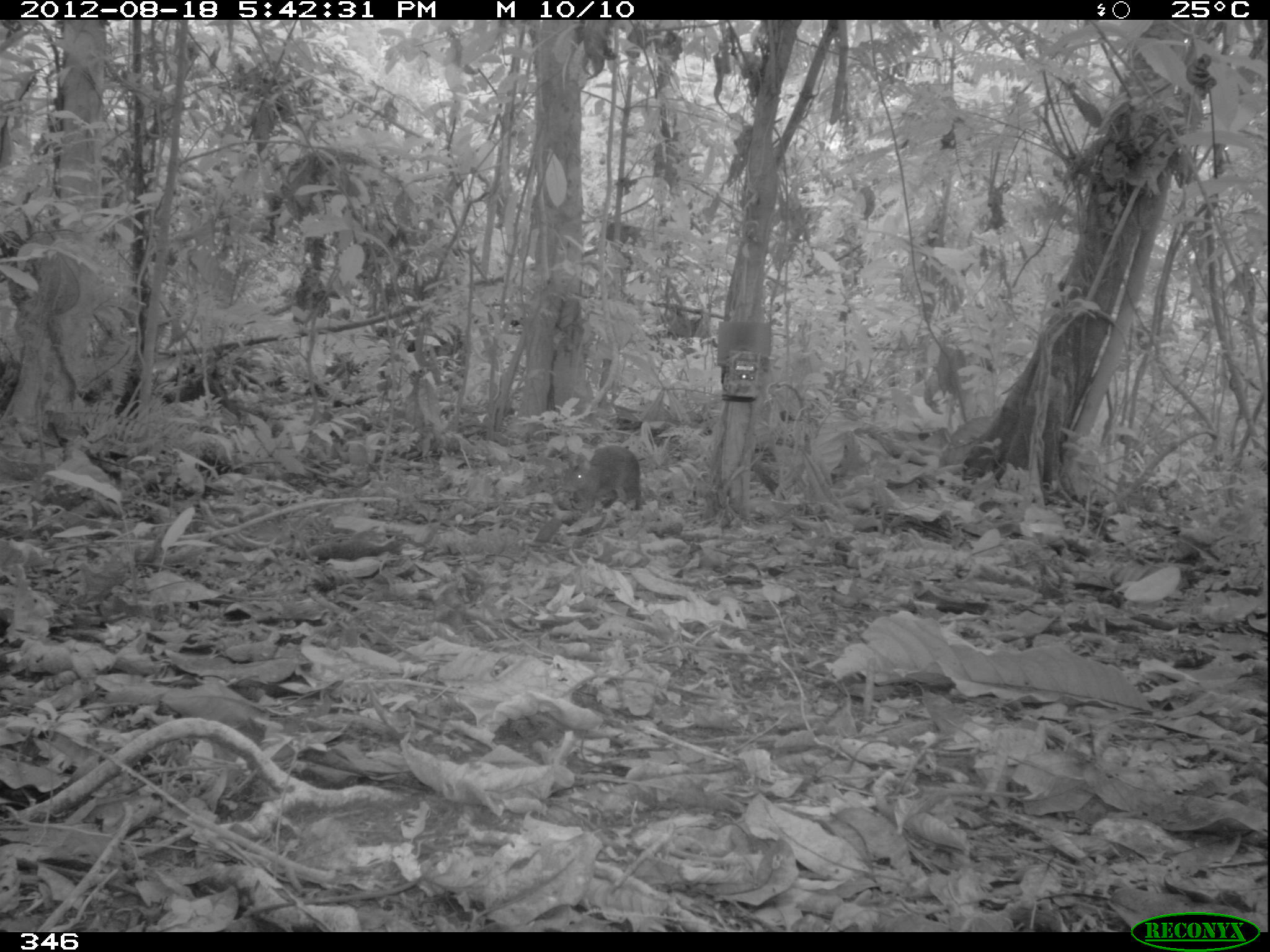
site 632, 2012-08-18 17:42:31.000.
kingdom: Animalia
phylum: Chordata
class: Mammalia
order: Rodentia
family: Dasyproctidae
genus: Dasyprocta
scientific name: Dasyprocta punctata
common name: central american agouti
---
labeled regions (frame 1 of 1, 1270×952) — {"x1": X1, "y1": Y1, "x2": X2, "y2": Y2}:
dasyprocta punctata: {"x1": 564, "y1": 445, "x2": 643, "y2": 513}